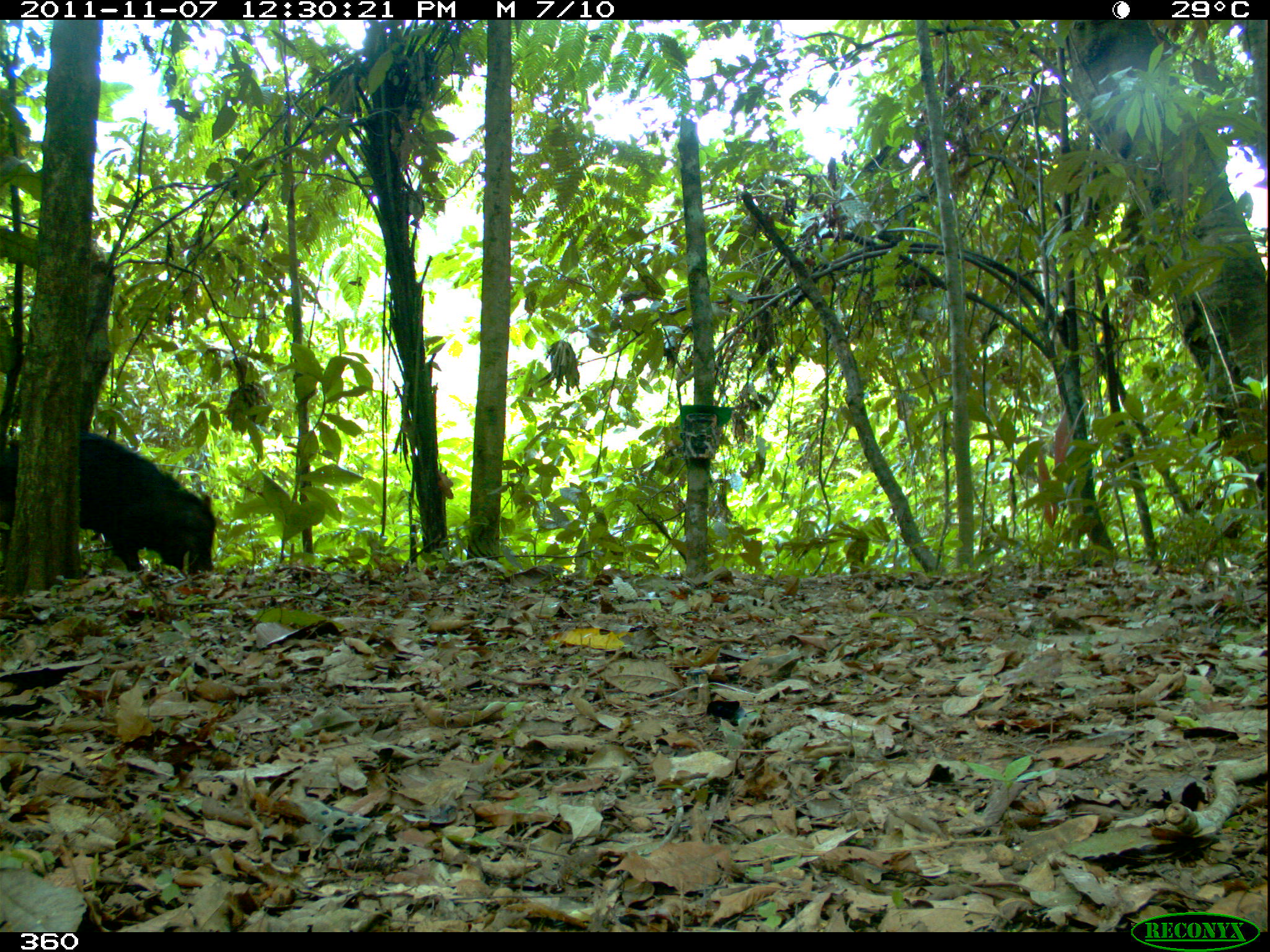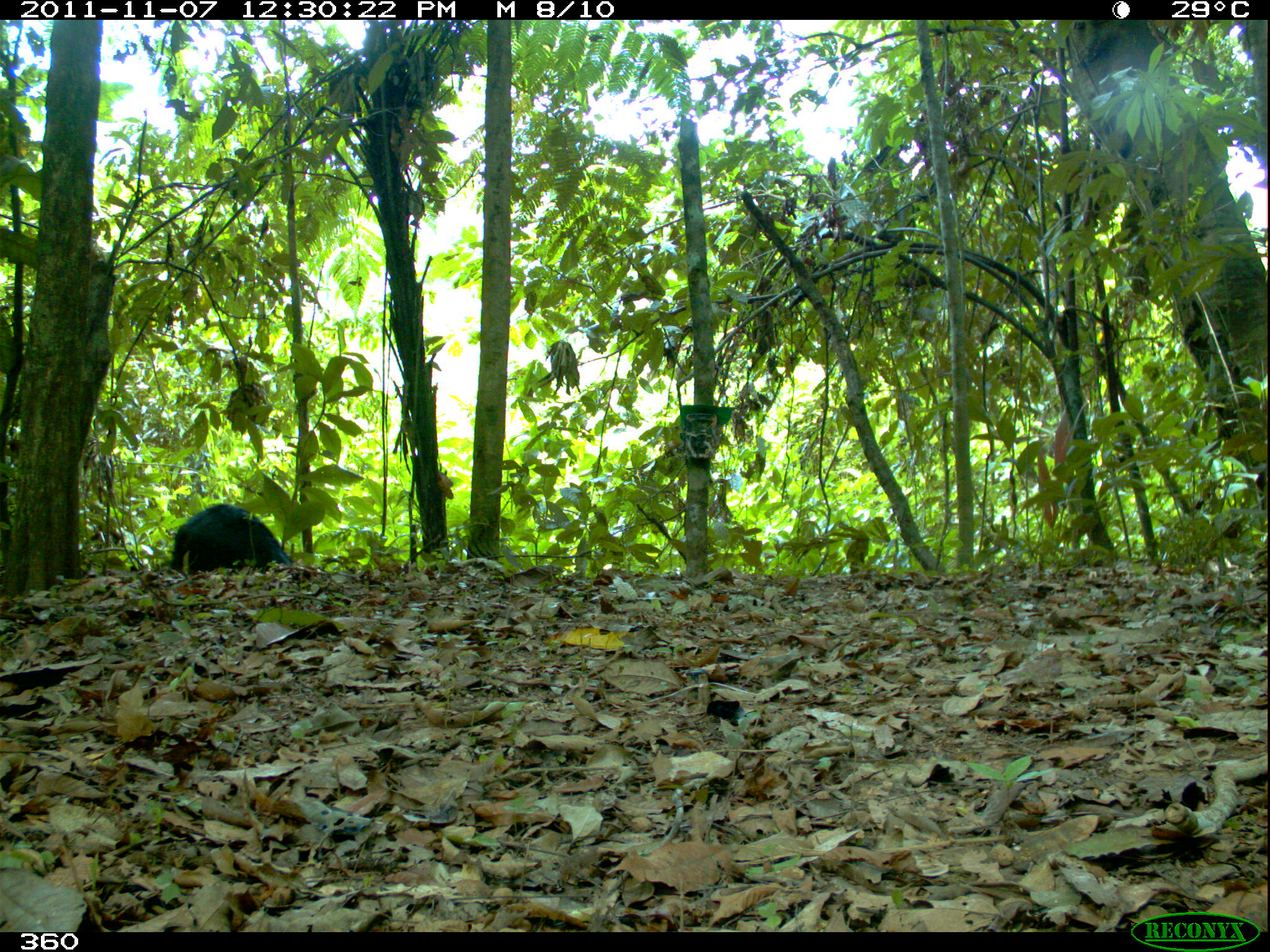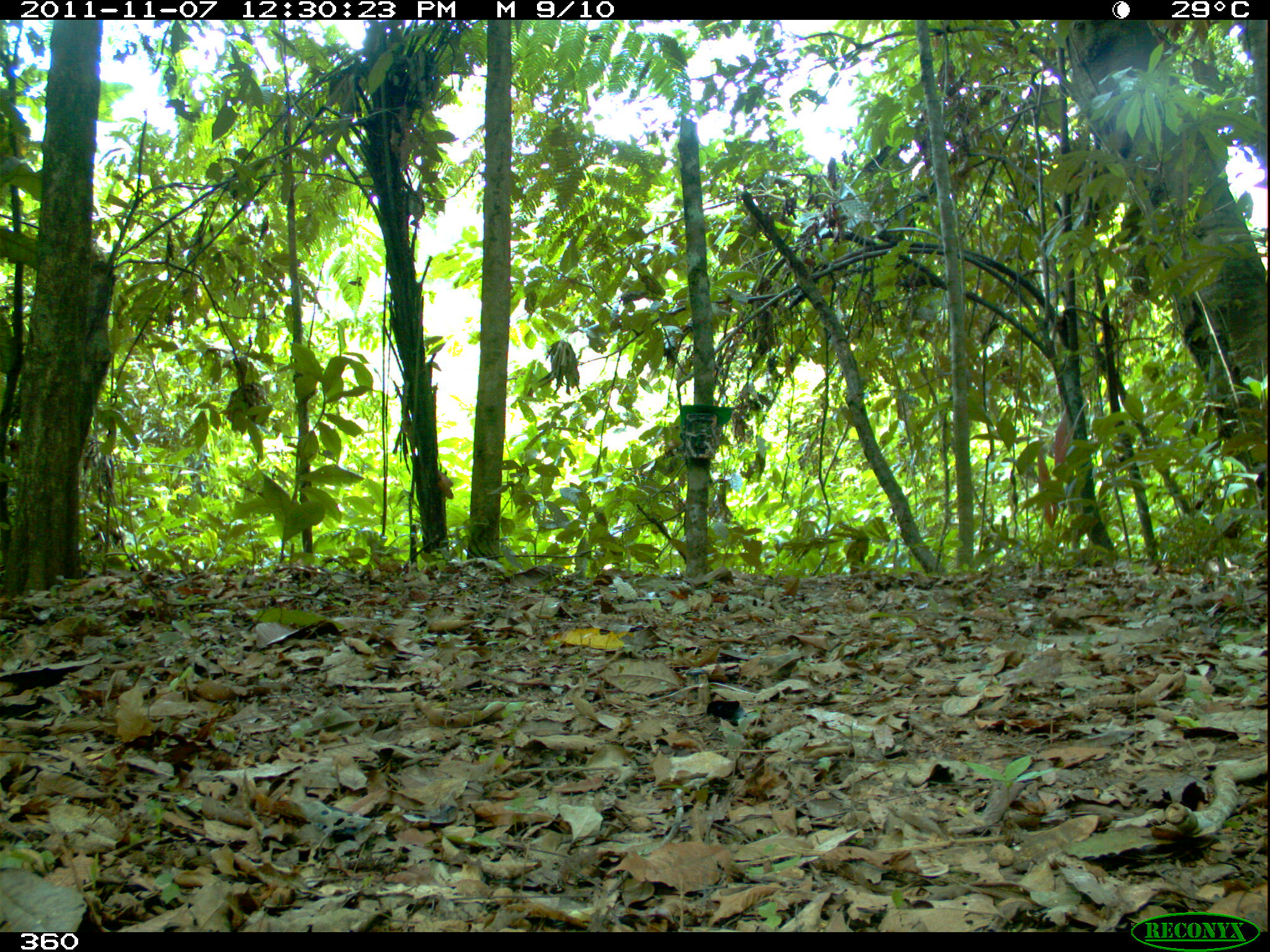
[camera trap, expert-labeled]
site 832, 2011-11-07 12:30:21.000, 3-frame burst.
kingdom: Animalia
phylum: Chordata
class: Mammalia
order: Artiodactyla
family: Tayassuidae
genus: Tayassu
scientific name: Tayassu pecari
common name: white-lipped peccary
Tayassu pecari (white-lipped peccary).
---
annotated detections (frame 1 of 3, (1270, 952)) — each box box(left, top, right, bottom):
tayassu pecari: box(0, 430, 216, 579)